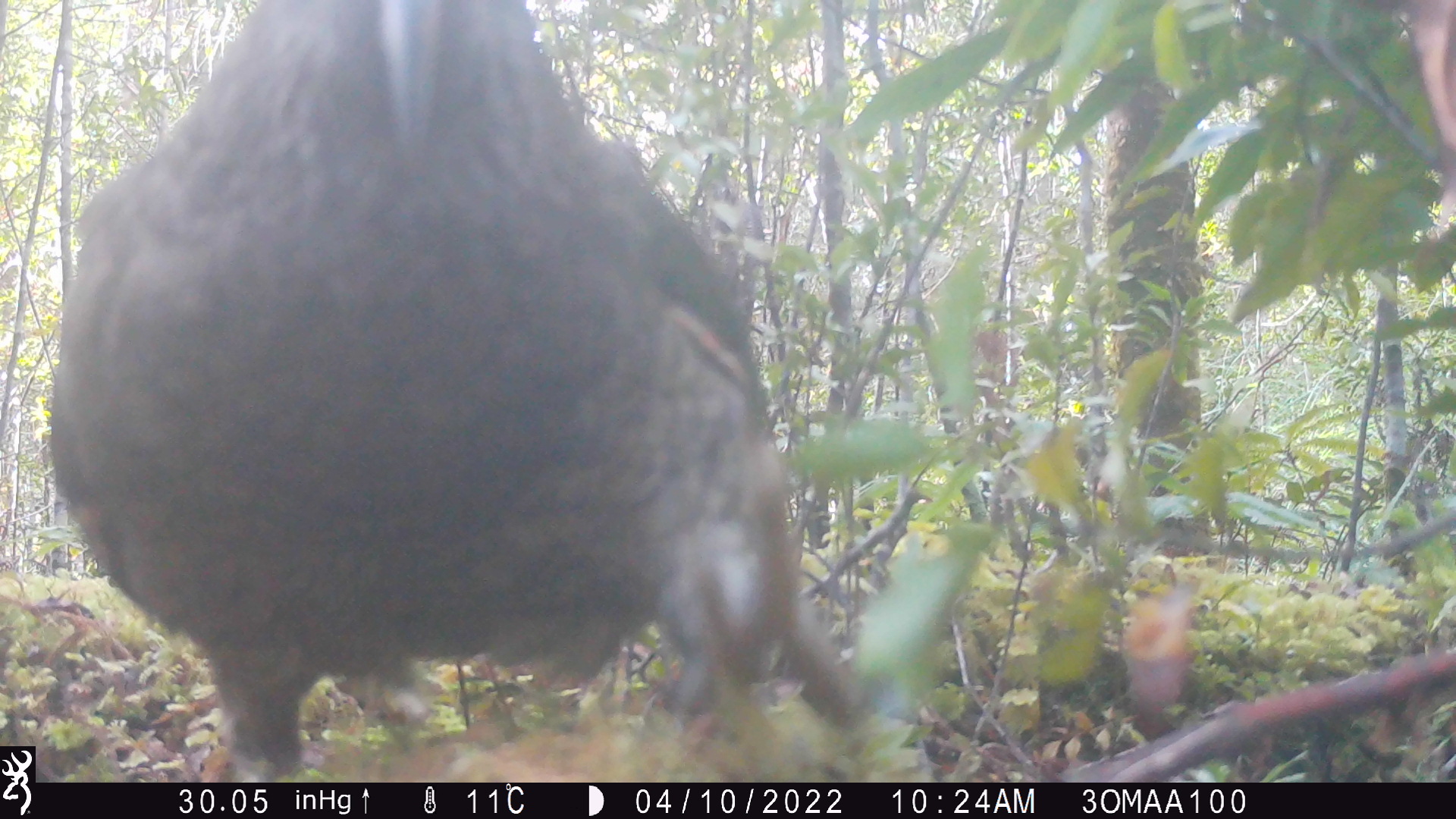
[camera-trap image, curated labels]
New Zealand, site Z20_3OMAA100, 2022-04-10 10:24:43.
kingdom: Animalia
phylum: Chordata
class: Aves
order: Psittaciformes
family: Strigopidae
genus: Nestor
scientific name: Nestor notabilis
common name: kea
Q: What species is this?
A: Kea (Nestor notabilis).